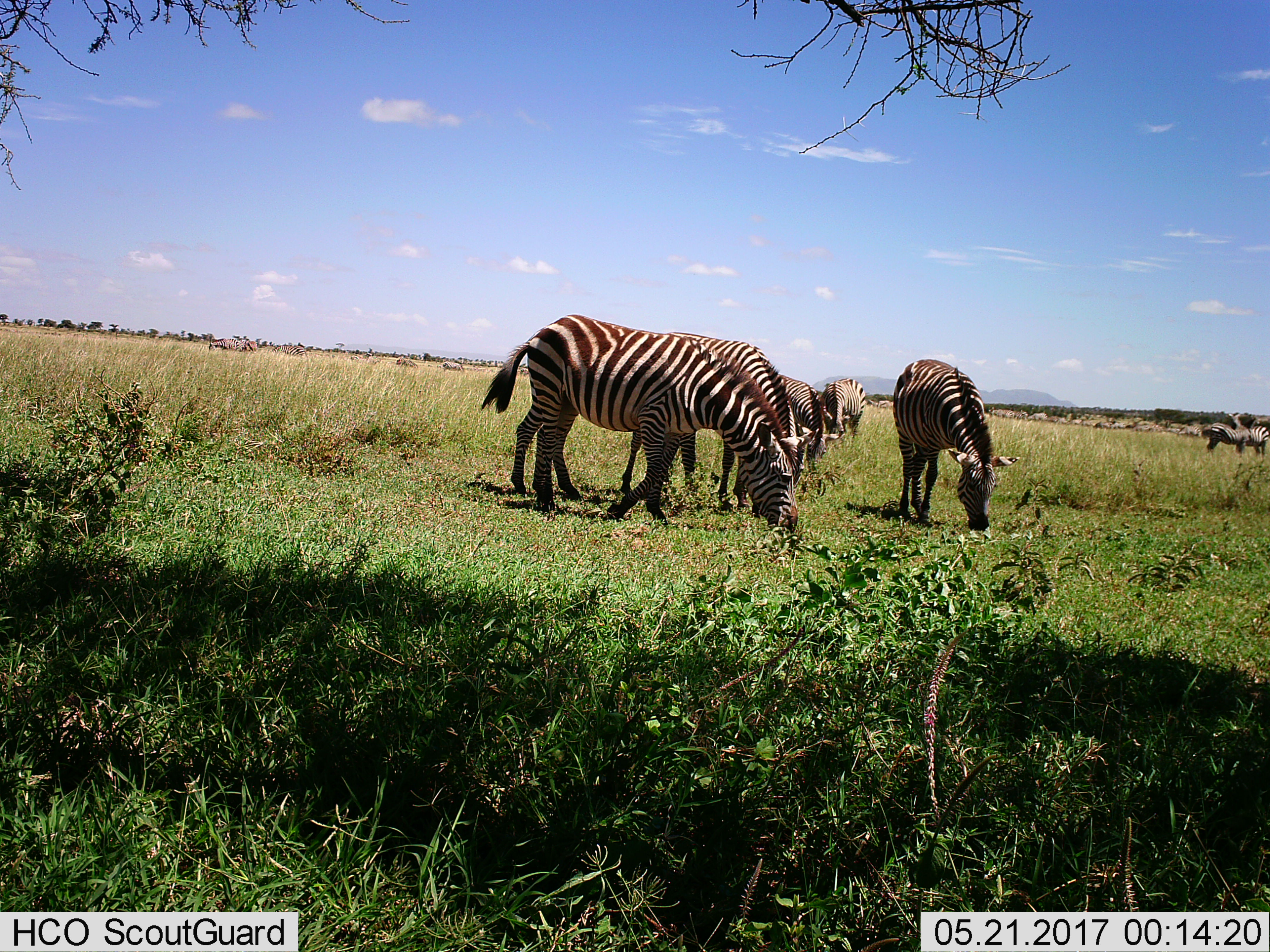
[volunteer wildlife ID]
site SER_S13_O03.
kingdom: Animalia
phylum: Chordata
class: Mammalia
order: Perissodactyla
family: Equidae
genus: Equus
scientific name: Equus quagga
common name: plains zebra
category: zebraplains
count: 11-50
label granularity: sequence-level